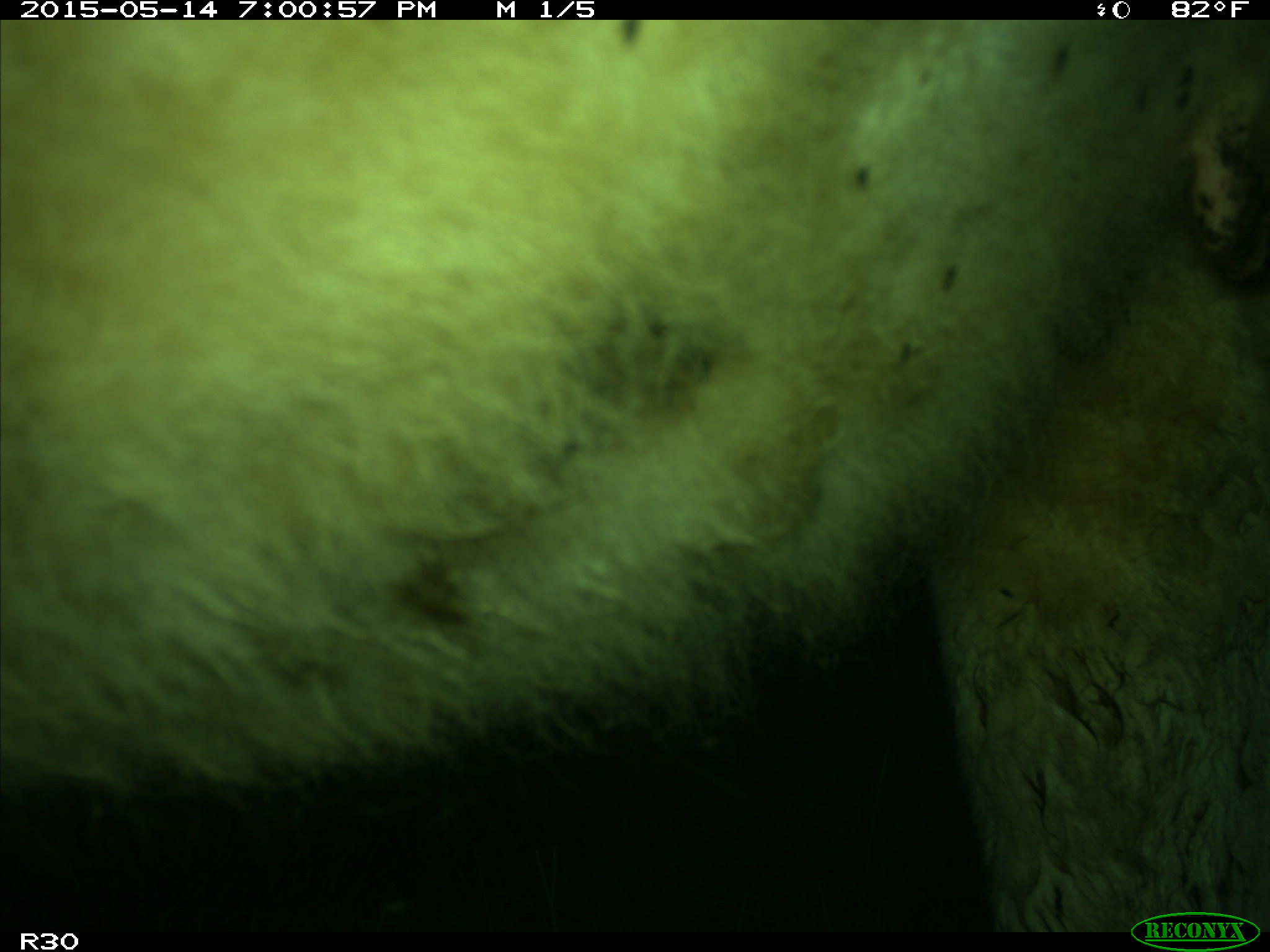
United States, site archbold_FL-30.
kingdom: Animalia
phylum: Chordata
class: Mammalia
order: Artiodactyla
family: Bovidae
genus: Bos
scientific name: Bos taurus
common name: domestic cow